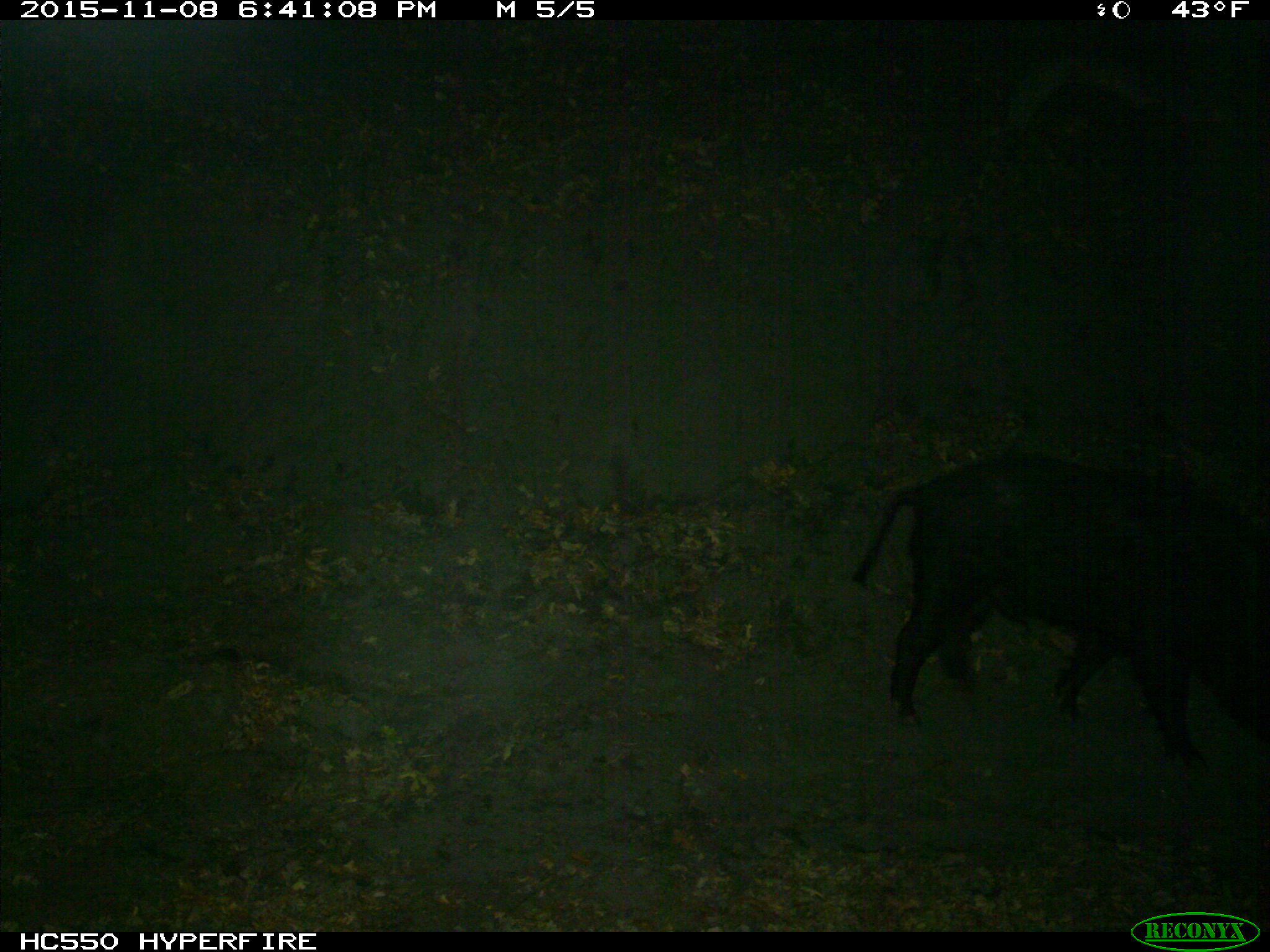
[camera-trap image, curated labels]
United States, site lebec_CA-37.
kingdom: Animalia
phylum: Chordata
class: Mammalia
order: Artiodactyla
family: Suidae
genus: Sus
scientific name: Sus scrofa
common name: wild boar